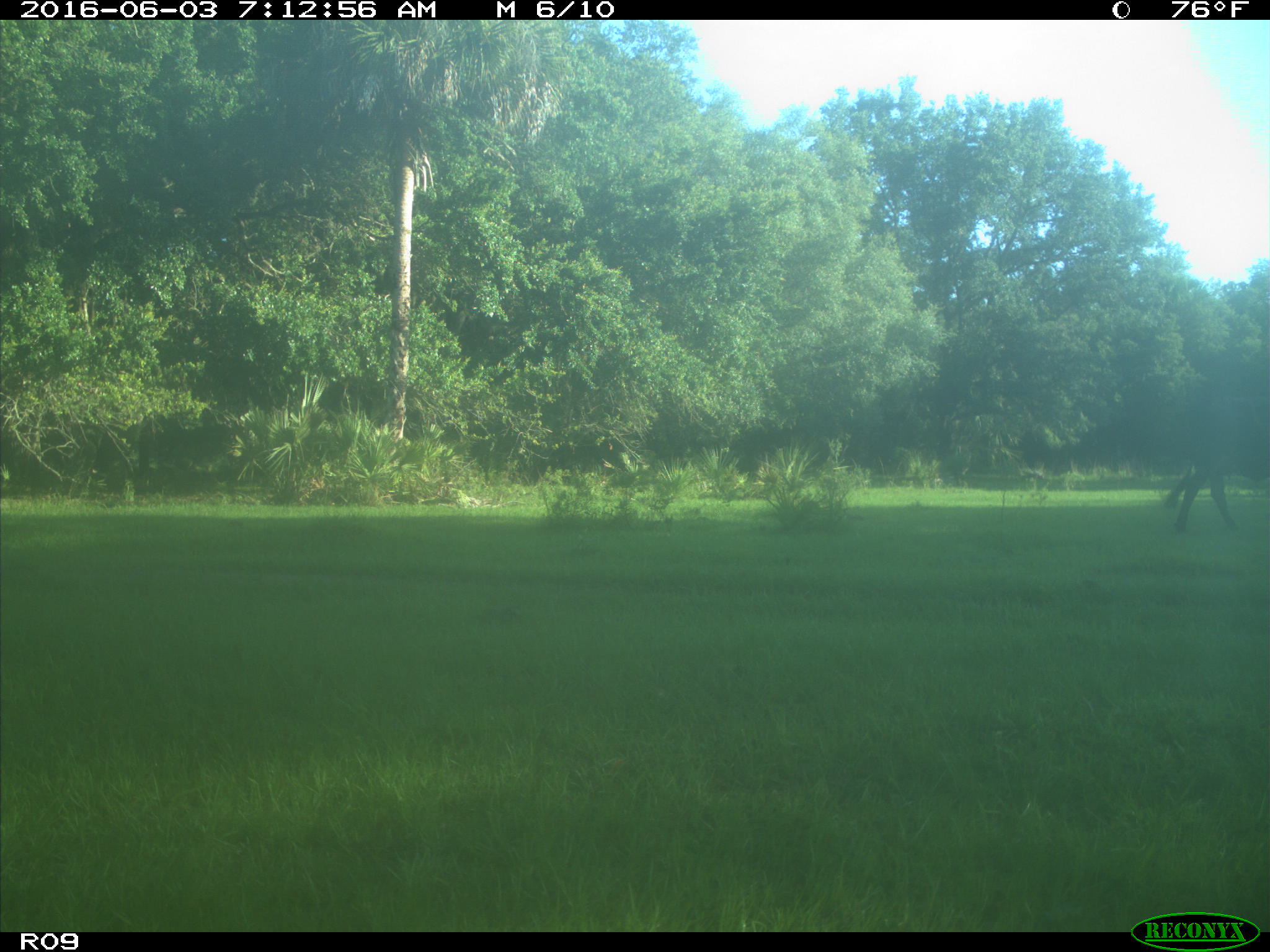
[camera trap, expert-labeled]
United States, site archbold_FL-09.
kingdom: Animalia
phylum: Chordata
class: Mammalia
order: Artiodactyla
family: Bovidae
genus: Bos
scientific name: Bos taurus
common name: domestic cow